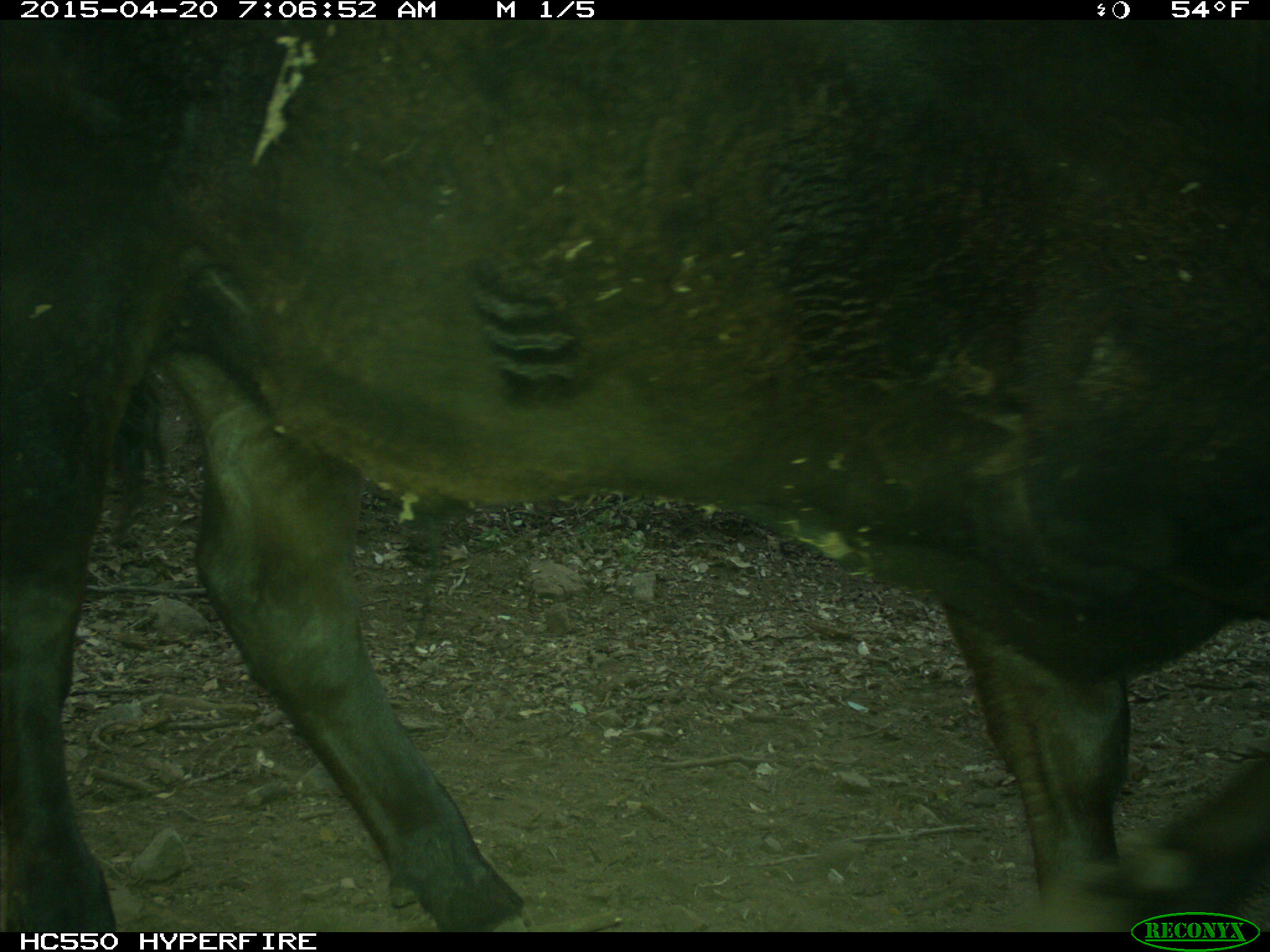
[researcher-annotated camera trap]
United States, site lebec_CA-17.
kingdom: Animalia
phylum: Chordata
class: Mammalia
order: Artiodactyla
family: Bovidae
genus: Bos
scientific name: Bos taurus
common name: domestic cow